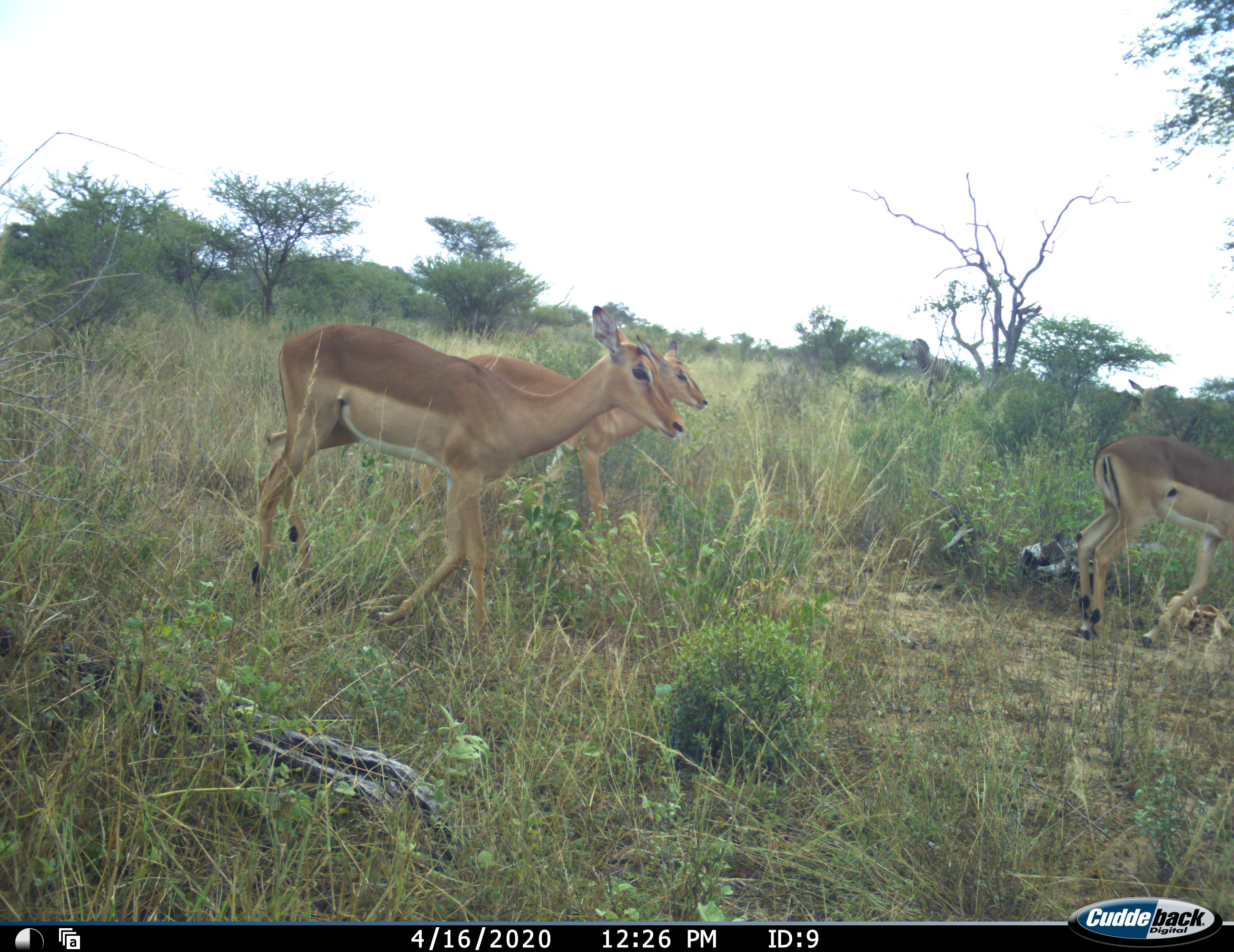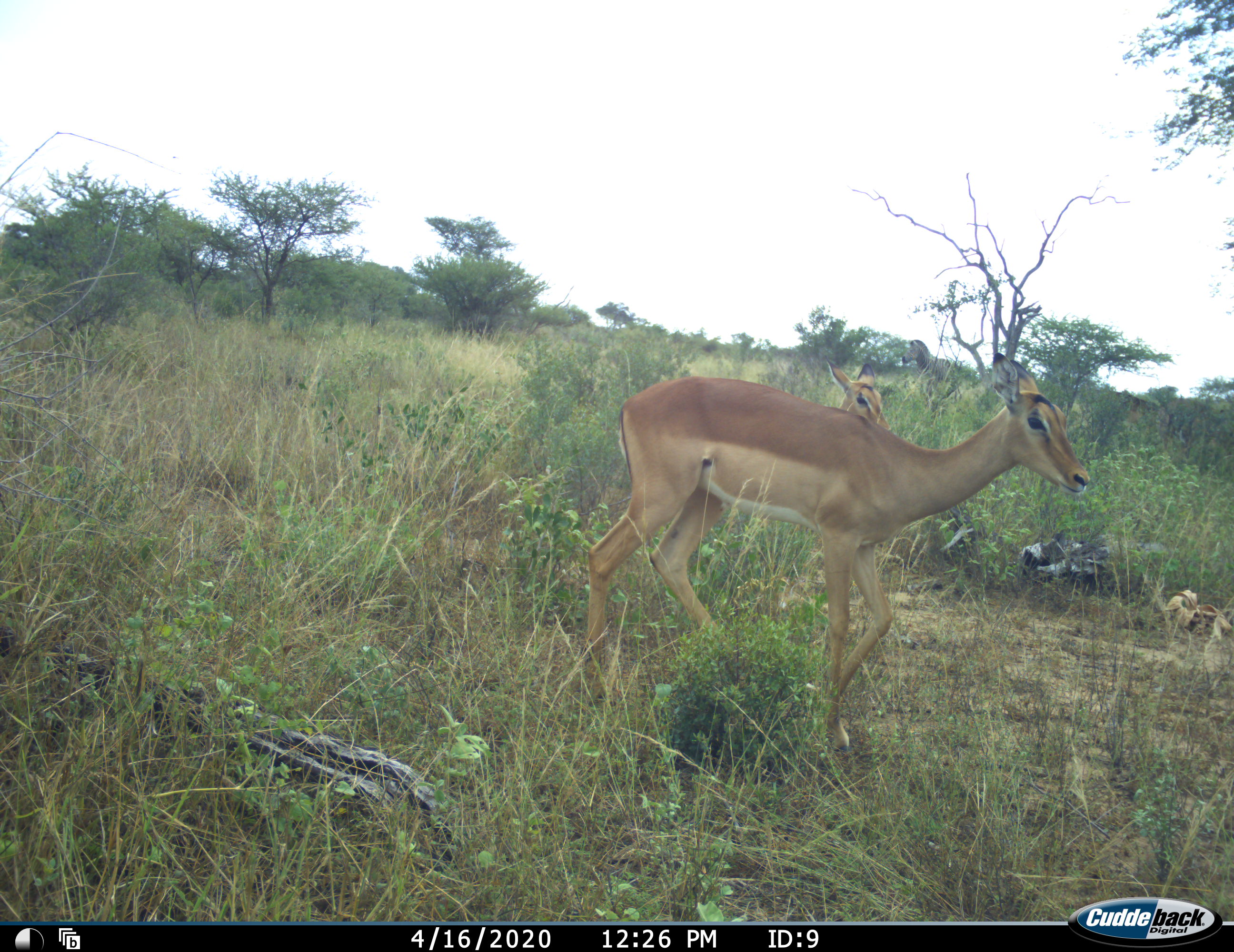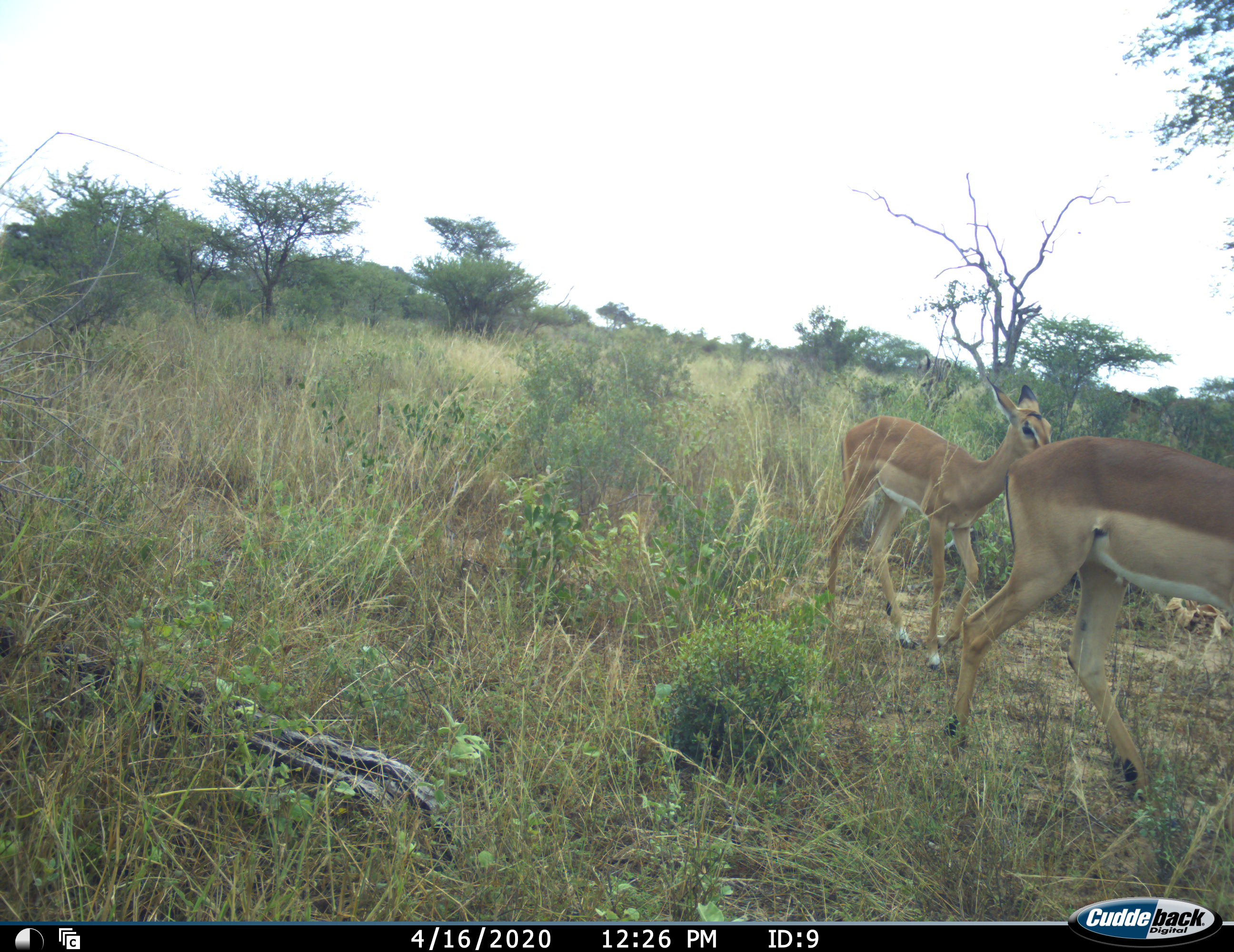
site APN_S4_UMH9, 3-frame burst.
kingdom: Animalia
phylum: Chordata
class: Mammalia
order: Artiodactyla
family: Bovidae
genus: Aepyceros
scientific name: Aepyceros melampus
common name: impala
Impala (Aepyceros melampus), count 3. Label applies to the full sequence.